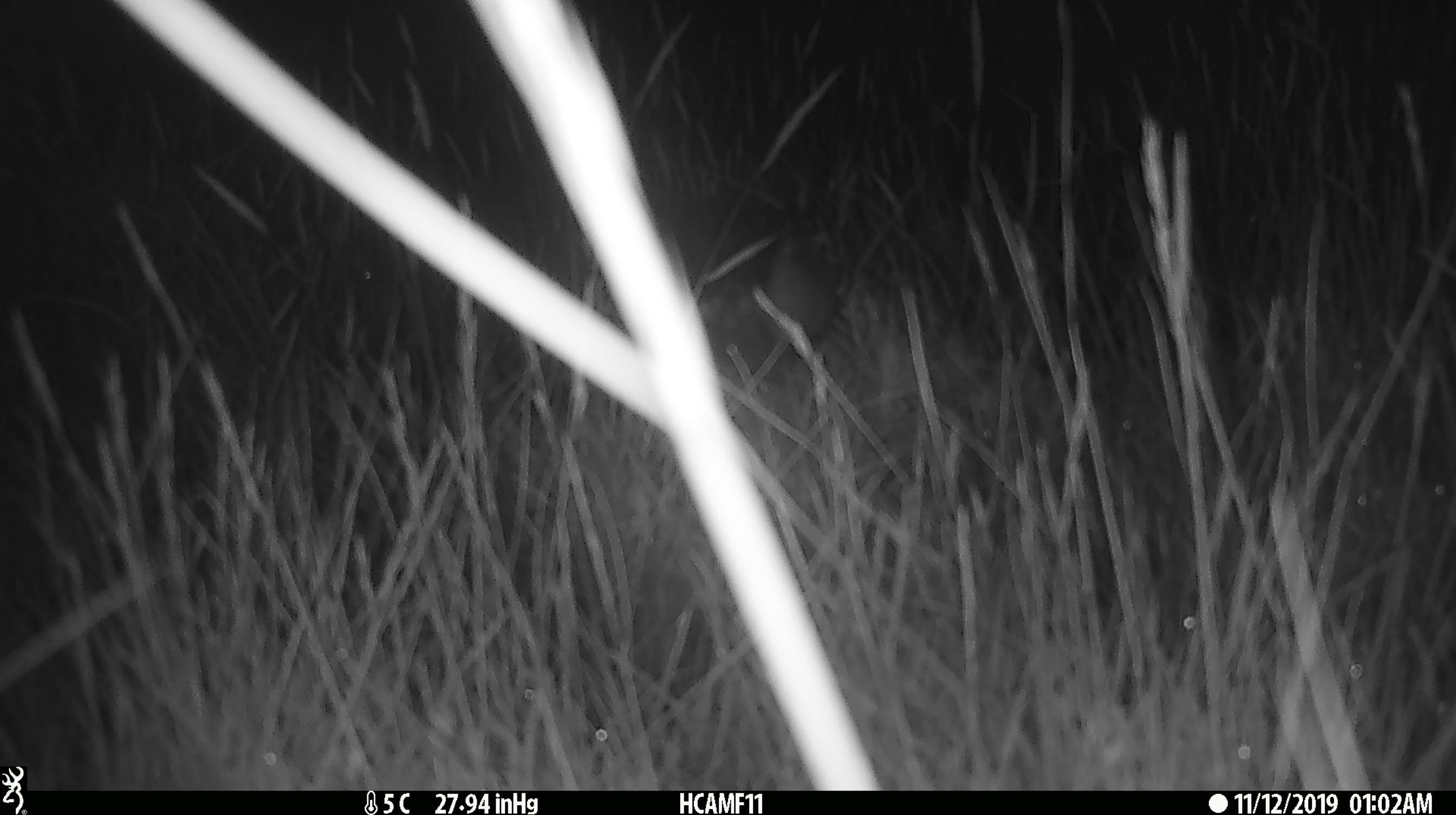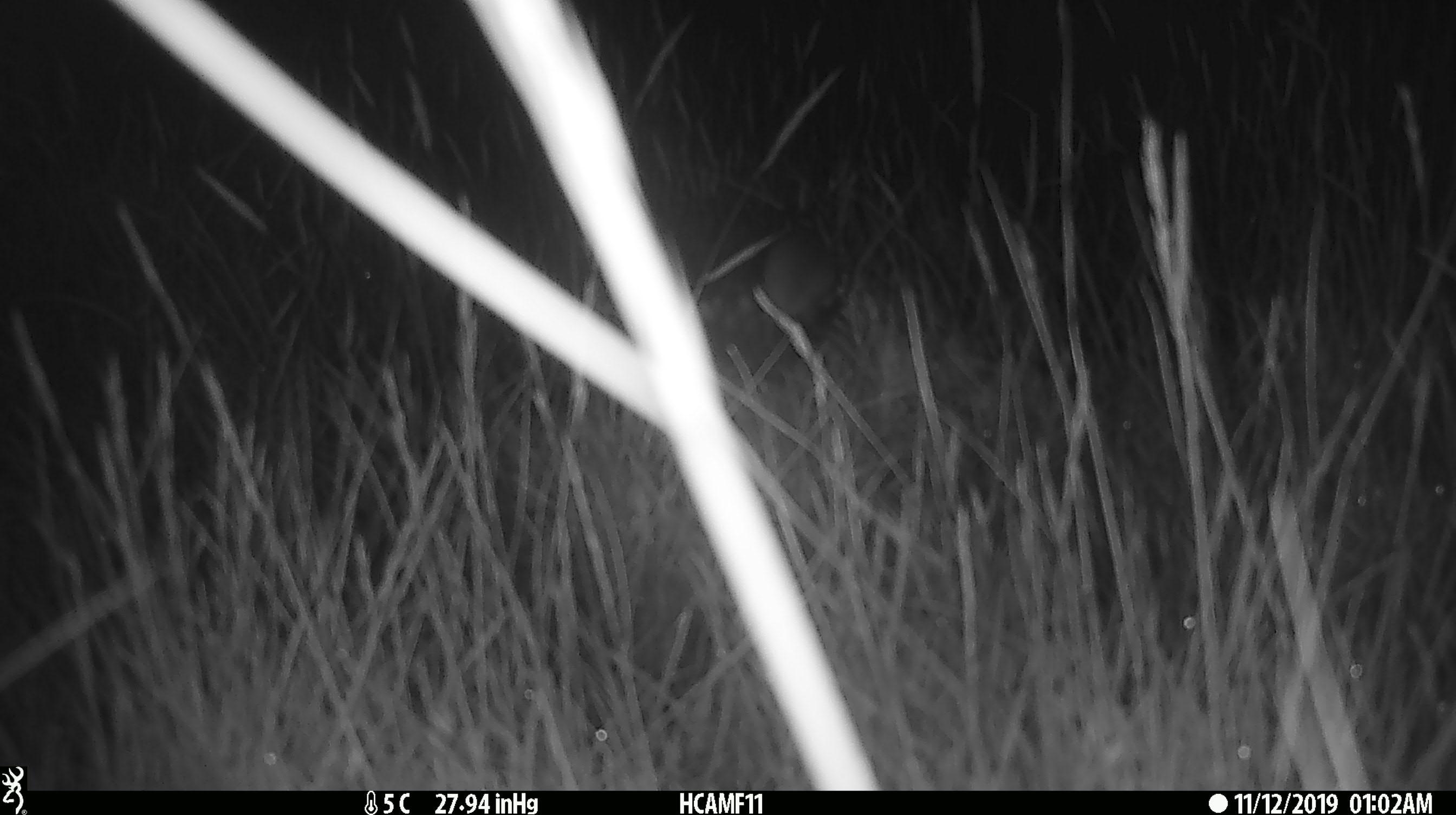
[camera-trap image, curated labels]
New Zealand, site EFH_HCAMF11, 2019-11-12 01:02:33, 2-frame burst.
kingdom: Animalia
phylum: Chordata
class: Mammalia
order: Rodentia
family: Muridae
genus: Mus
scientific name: Mus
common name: mouse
Mouse (Mus).